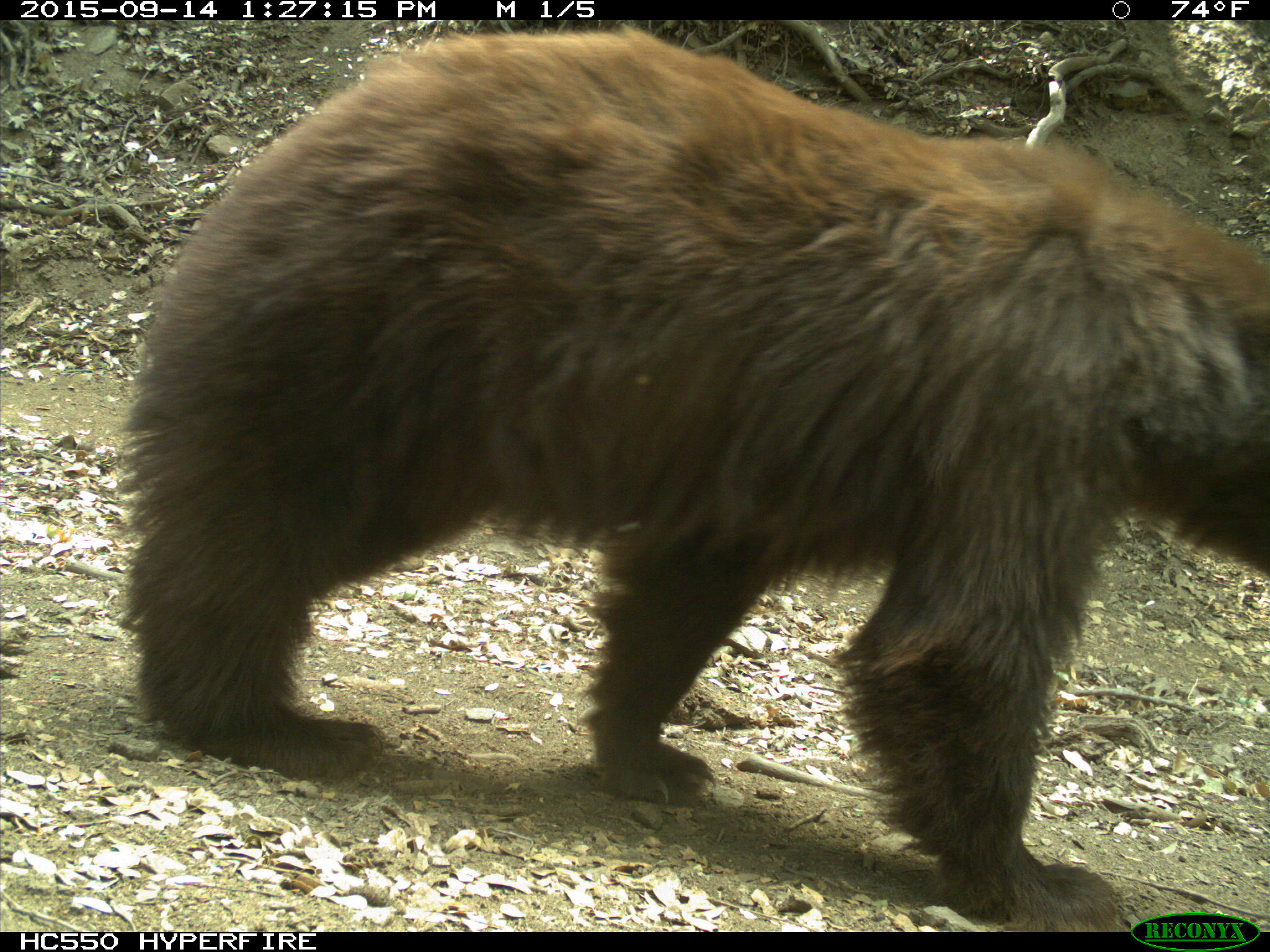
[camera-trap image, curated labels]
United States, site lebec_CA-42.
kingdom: Animalia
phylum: Chordata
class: Mammalia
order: Carnivora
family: Ursidae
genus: Ursus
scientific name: Ursus americanus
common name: american black bear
Ursus americanus (american black bear).